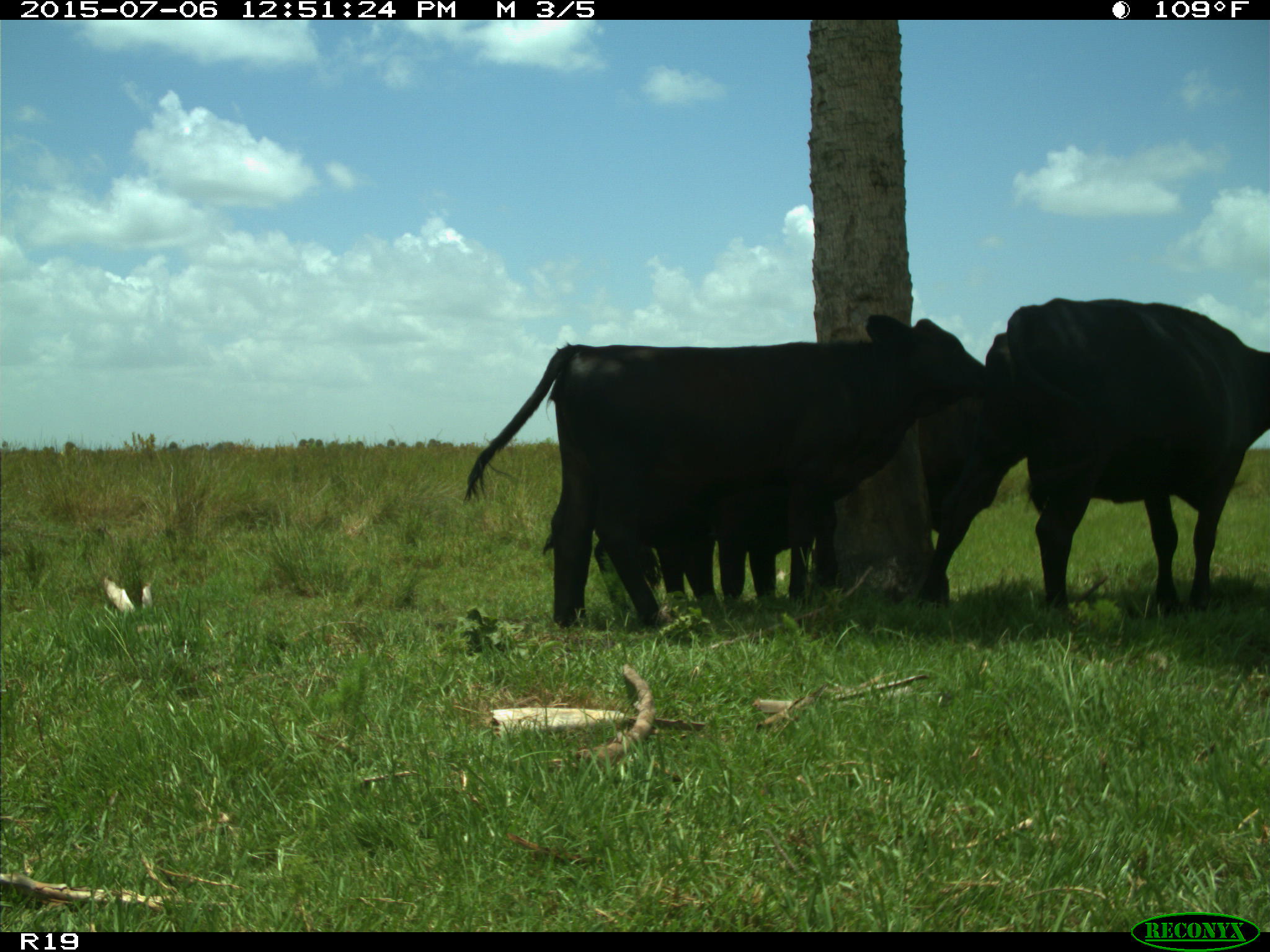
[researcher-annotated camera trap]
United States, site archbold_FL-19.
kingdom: Animalia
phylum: Chordata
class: Mammalia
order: Artiodactyla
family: Bovidae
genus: Bos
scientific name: Bos taurus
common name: domestic cow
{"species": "Bos taurus (domestic cow)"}